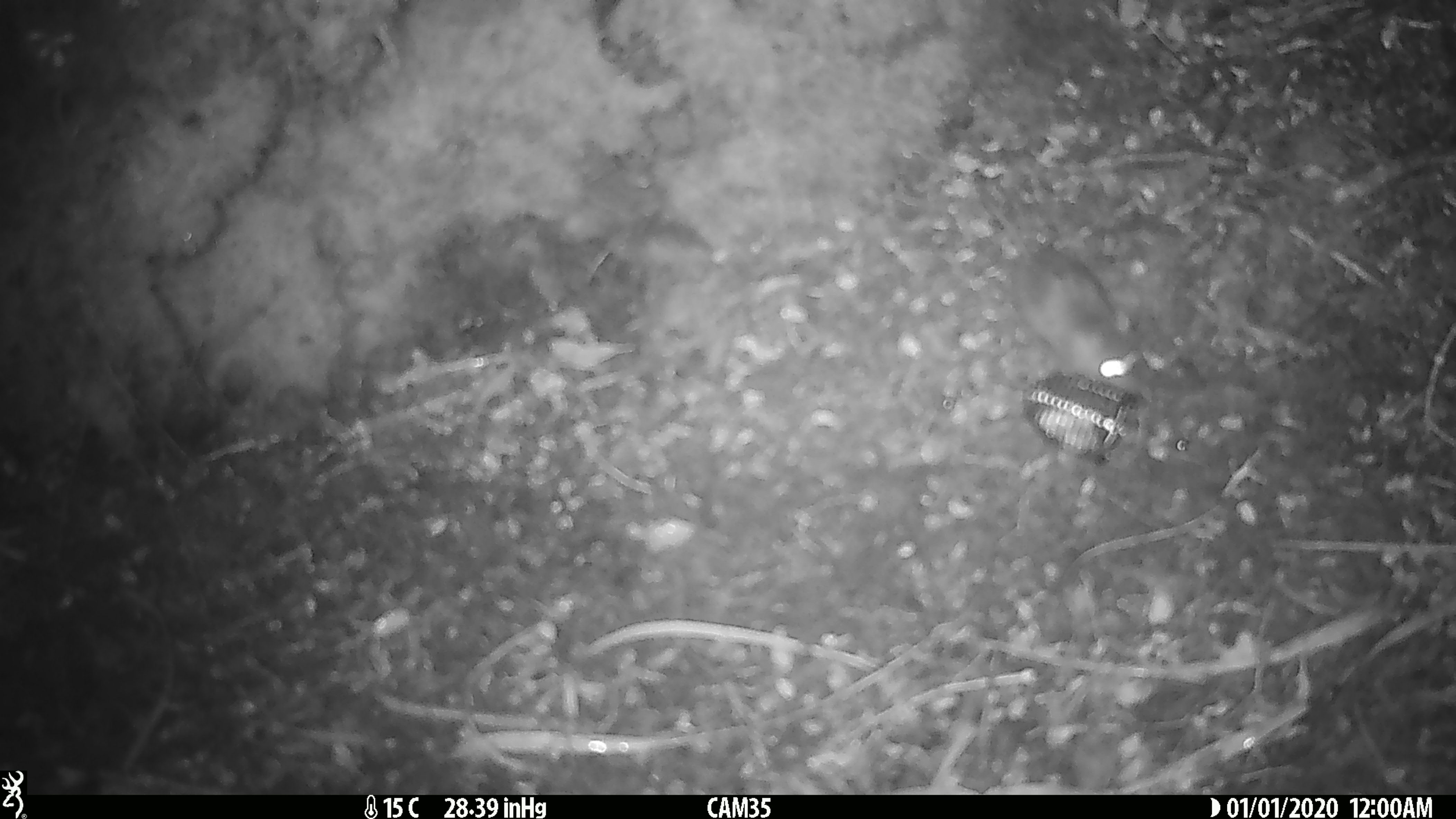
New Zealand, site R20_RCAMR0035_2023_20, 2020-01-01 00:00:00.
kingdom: Animalia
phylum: Chordata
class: Mammalia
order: Rodentia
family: Muridae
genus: Mus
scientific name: Mus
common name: mouse